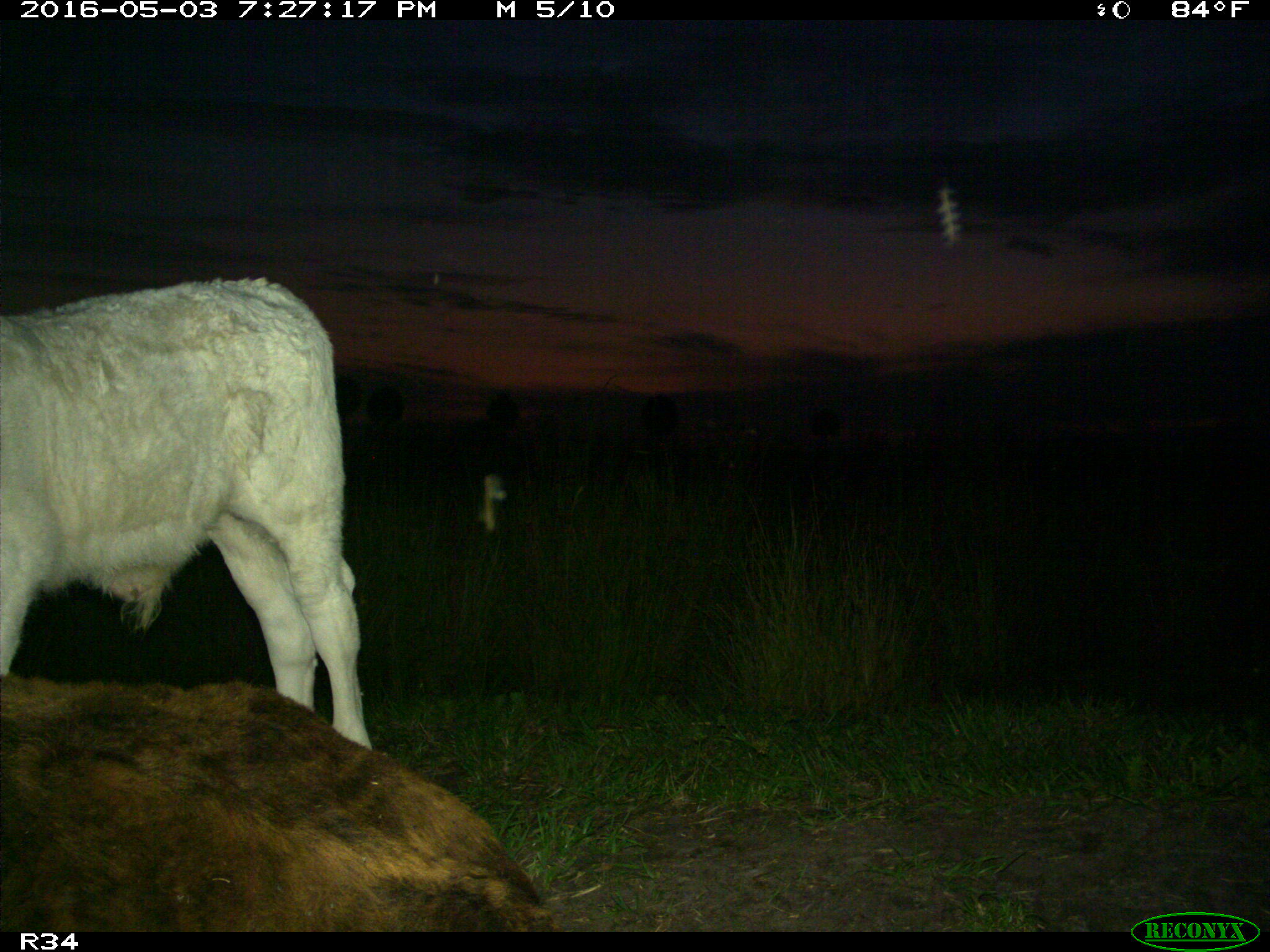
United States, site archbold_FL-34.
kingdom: Animalia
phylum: Chordata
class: Mammalia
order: Artiodactyla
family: Bovidae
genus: Bos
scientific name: Bos taurus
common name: domestic cow